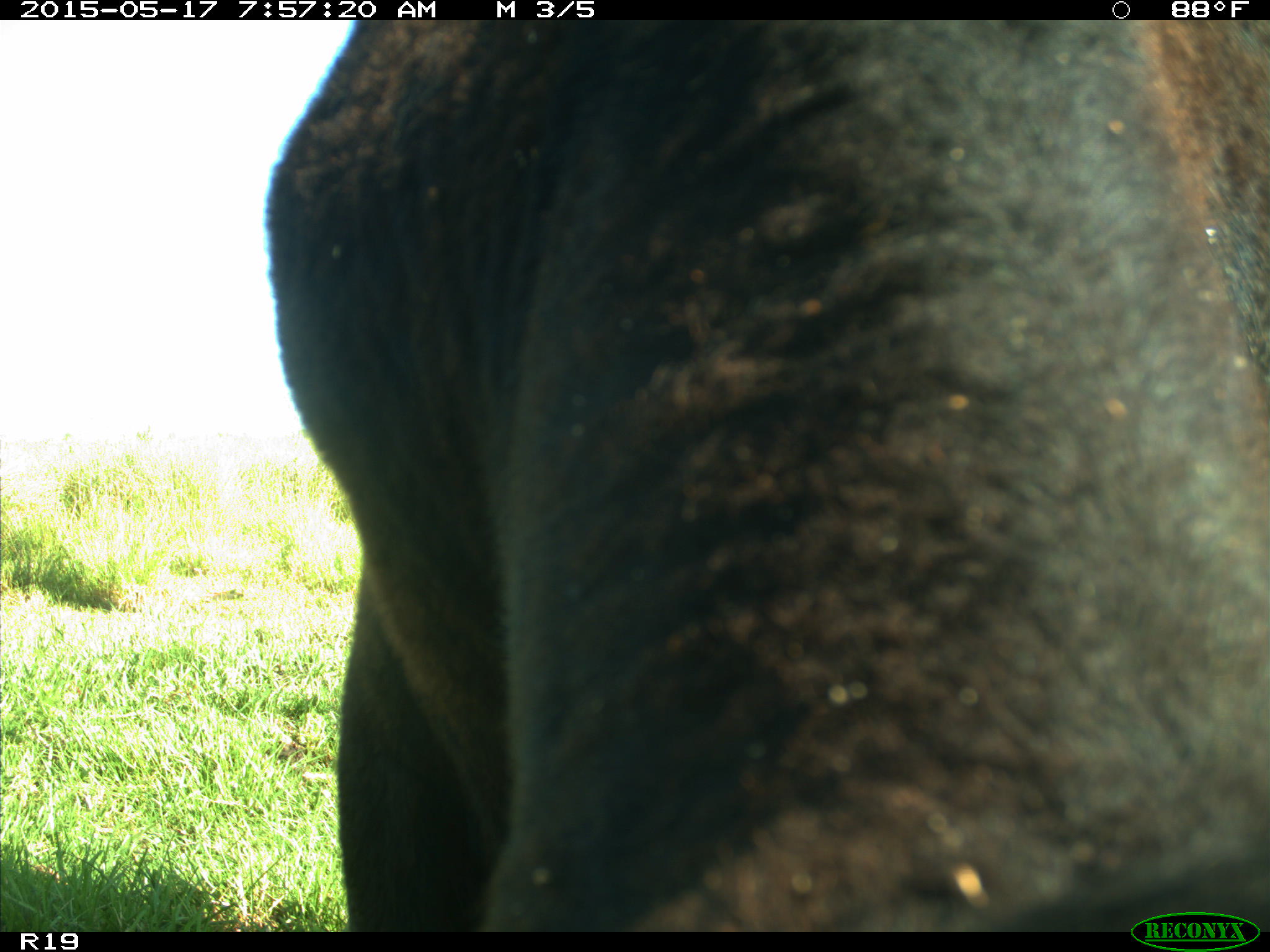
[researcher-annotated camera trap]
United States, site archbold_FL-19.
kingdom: Animalia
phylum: Chordata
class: Mammalia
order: Artiodactyla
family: Bovidae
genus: Bos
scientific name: Bos taurus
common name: domestic cow